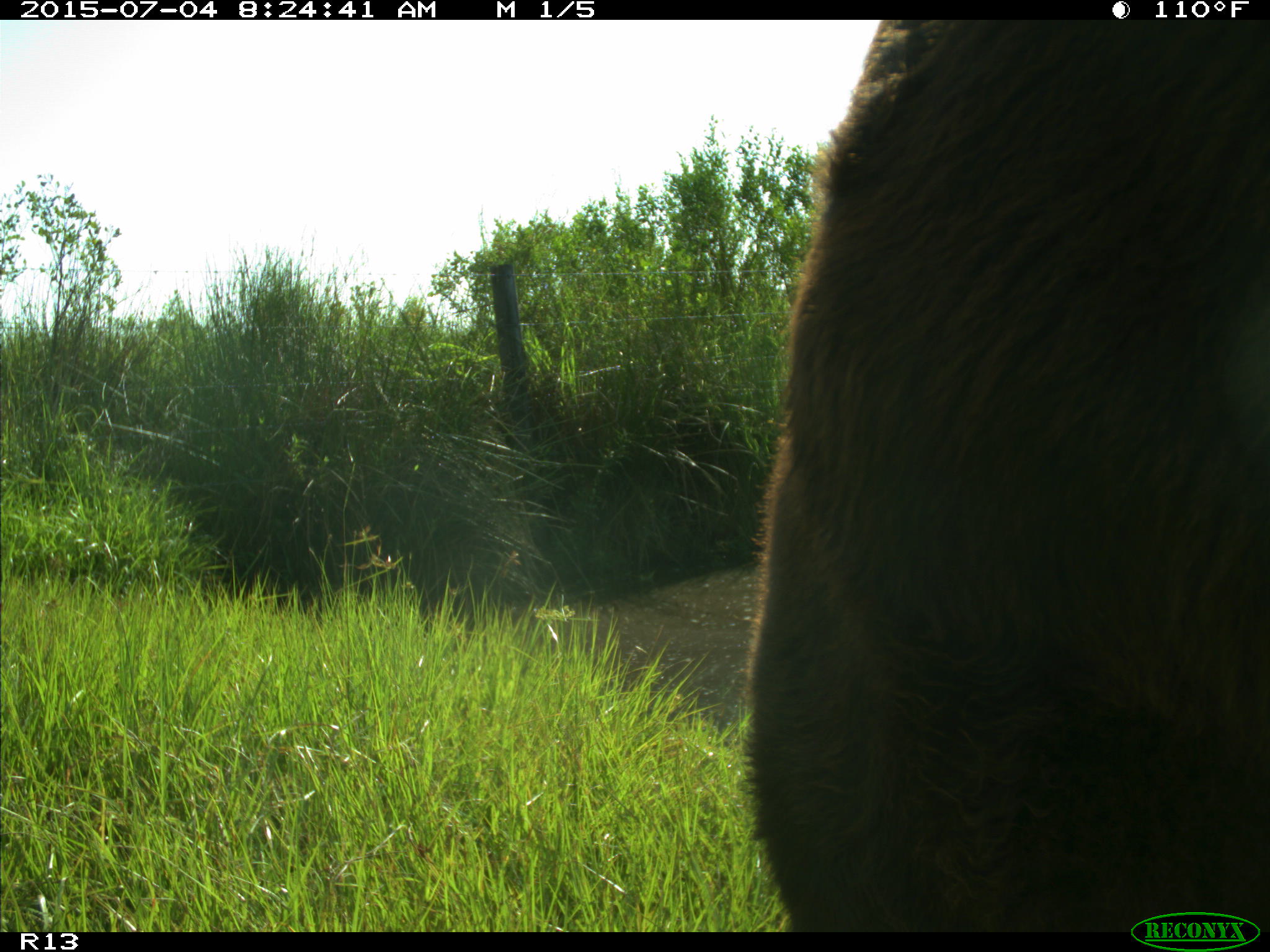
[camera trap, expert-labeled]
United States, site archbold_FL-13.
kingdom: Animalia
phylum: Chordata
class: Mammalia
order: Artiodactyla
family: Bovidae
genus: Bos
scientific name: Bos taurus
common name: domestic cow